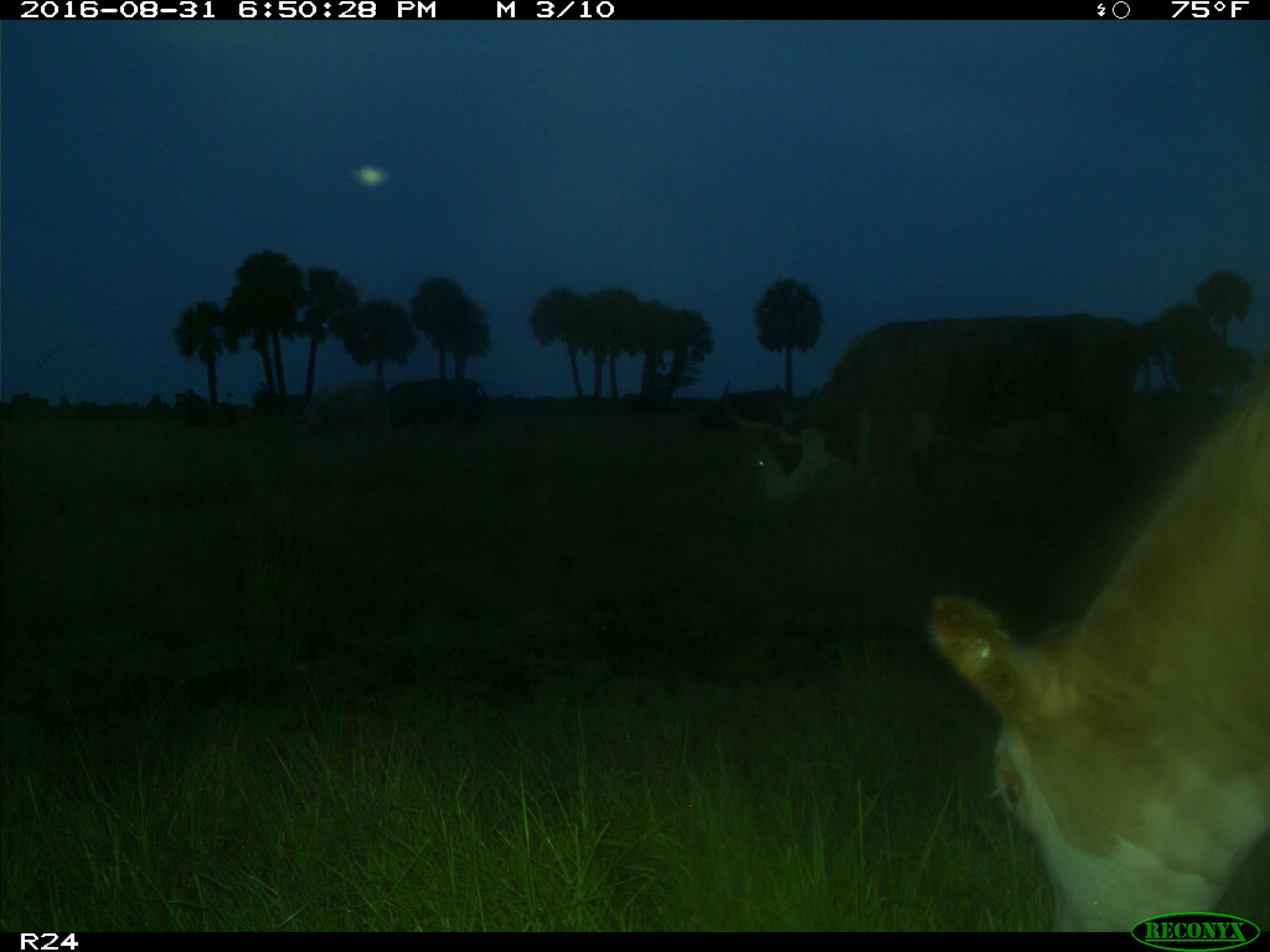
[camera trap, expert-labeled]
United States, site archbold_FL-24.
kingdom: Animalia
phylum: Chordata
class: Mammalia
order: Artiodactyla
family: Bovidae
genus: Bos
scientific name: Bos taurus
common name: domestic cow